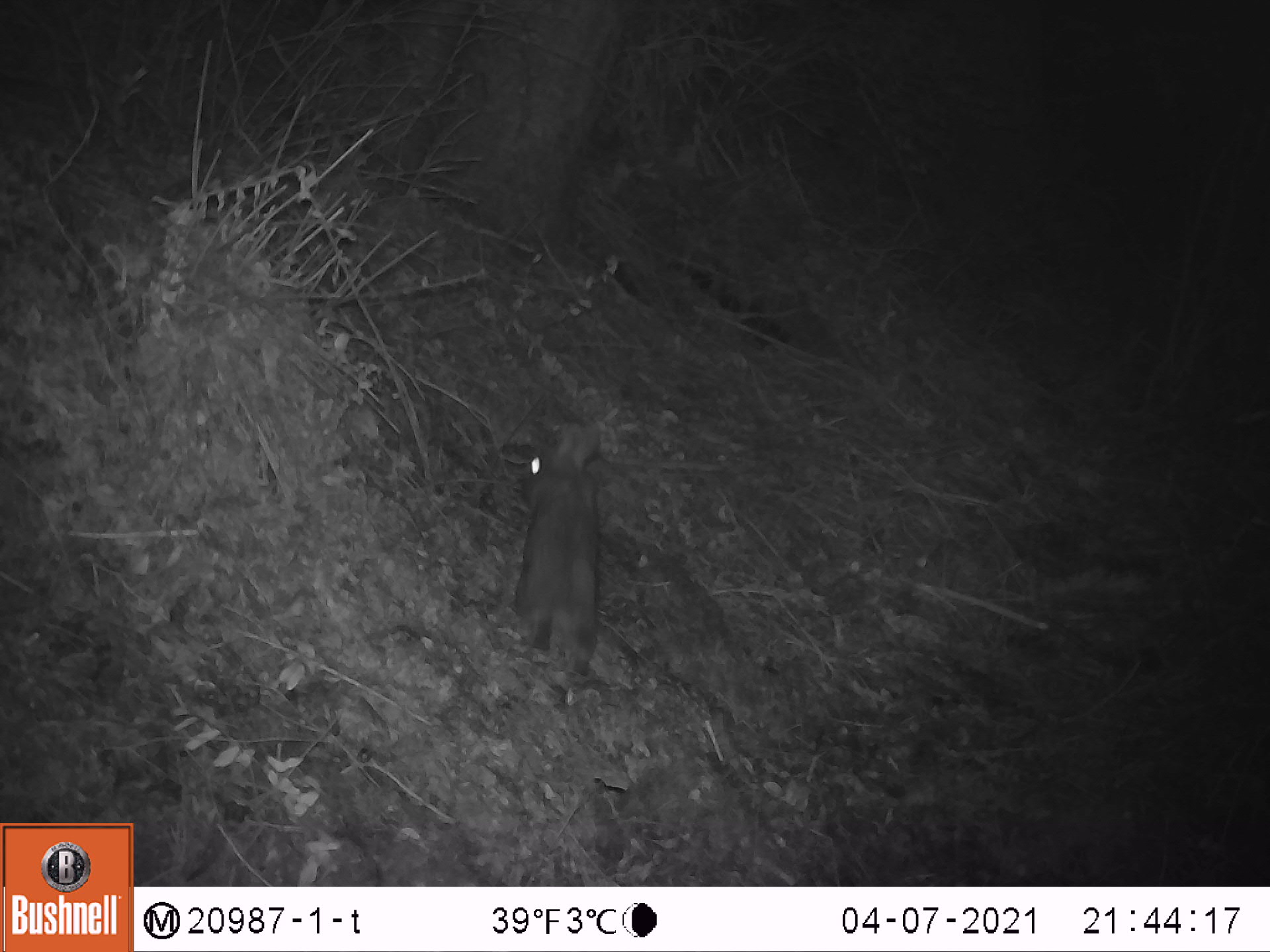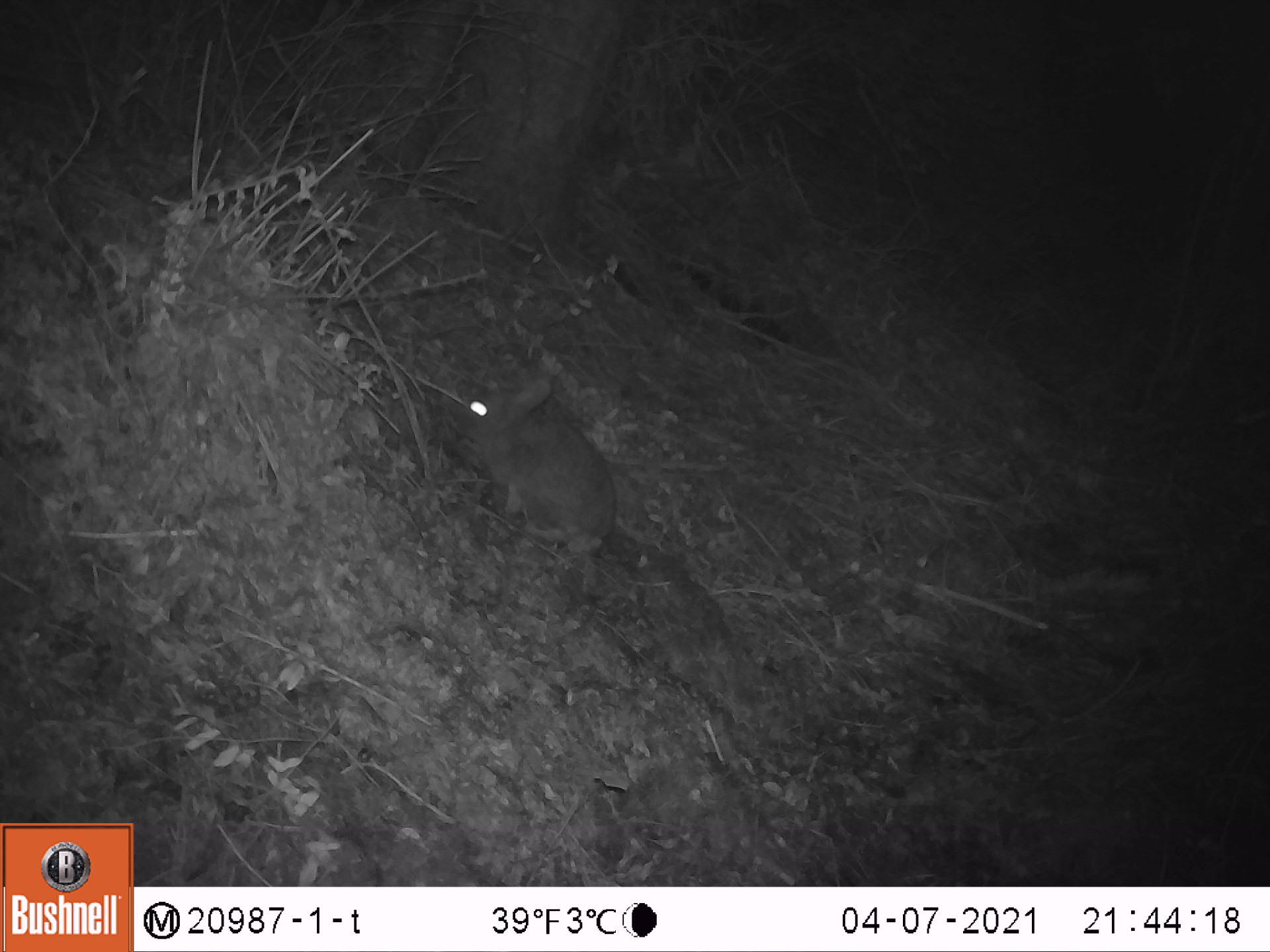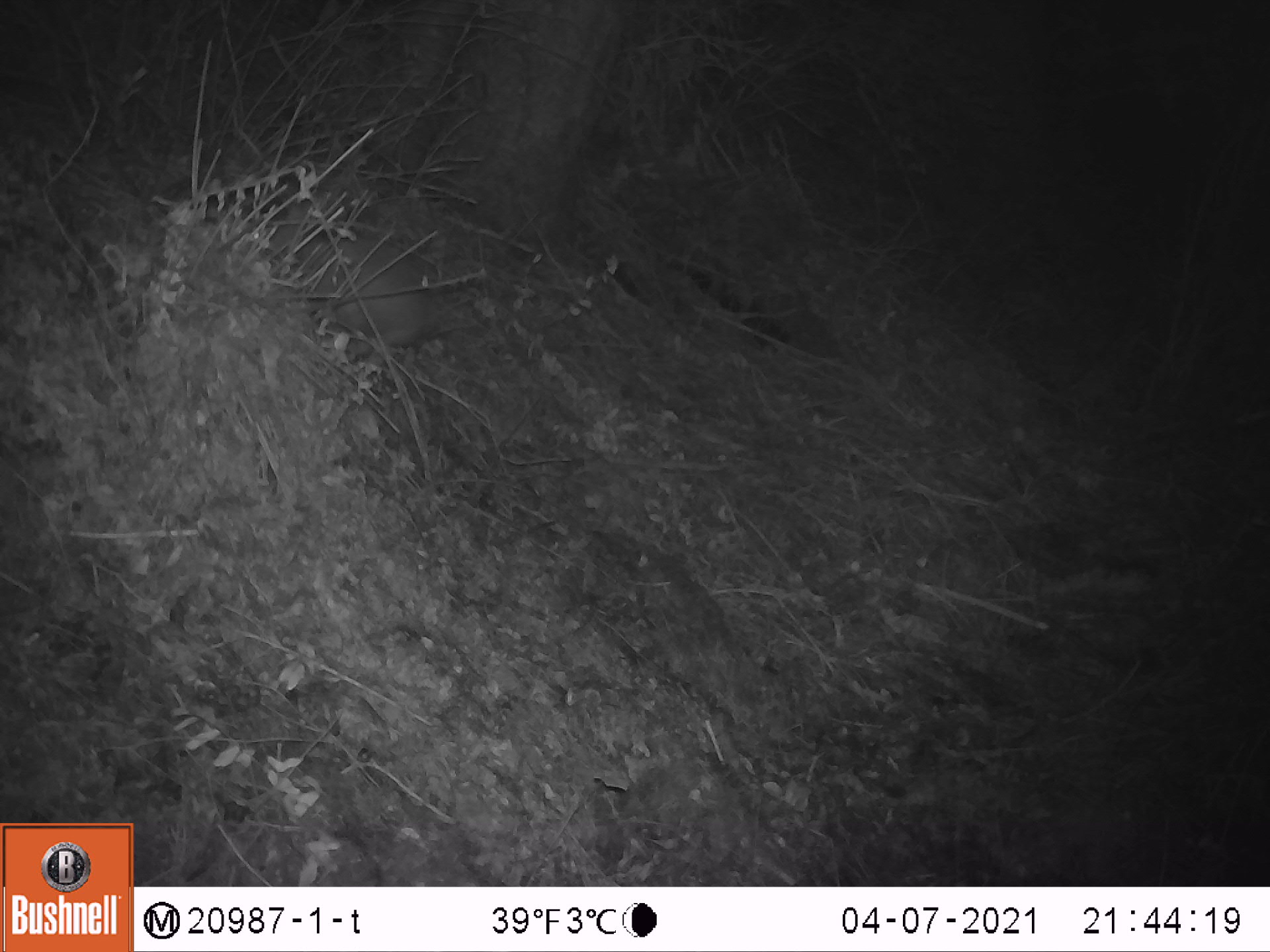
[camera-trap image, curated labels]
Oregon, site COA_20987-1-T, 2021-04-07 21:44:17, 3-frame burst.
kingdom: Animalia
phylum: Chordata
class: Mammalia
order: Lagomorpha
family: Leporidae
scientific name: Leporidae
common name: hares and rabbits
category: leporidae family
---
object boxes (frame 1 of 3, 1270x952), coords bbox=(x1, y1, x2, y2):
leporidae family: bbox=(503, 416, 606, 676)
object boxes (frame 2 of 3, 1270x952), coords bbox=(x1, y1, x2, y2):
leporidae family: bbox=(447, 363, 624, 561)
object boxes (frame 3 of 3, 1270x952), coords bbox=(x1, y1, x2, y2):
leporidae family: bbox=(231, 195, 438, 353)